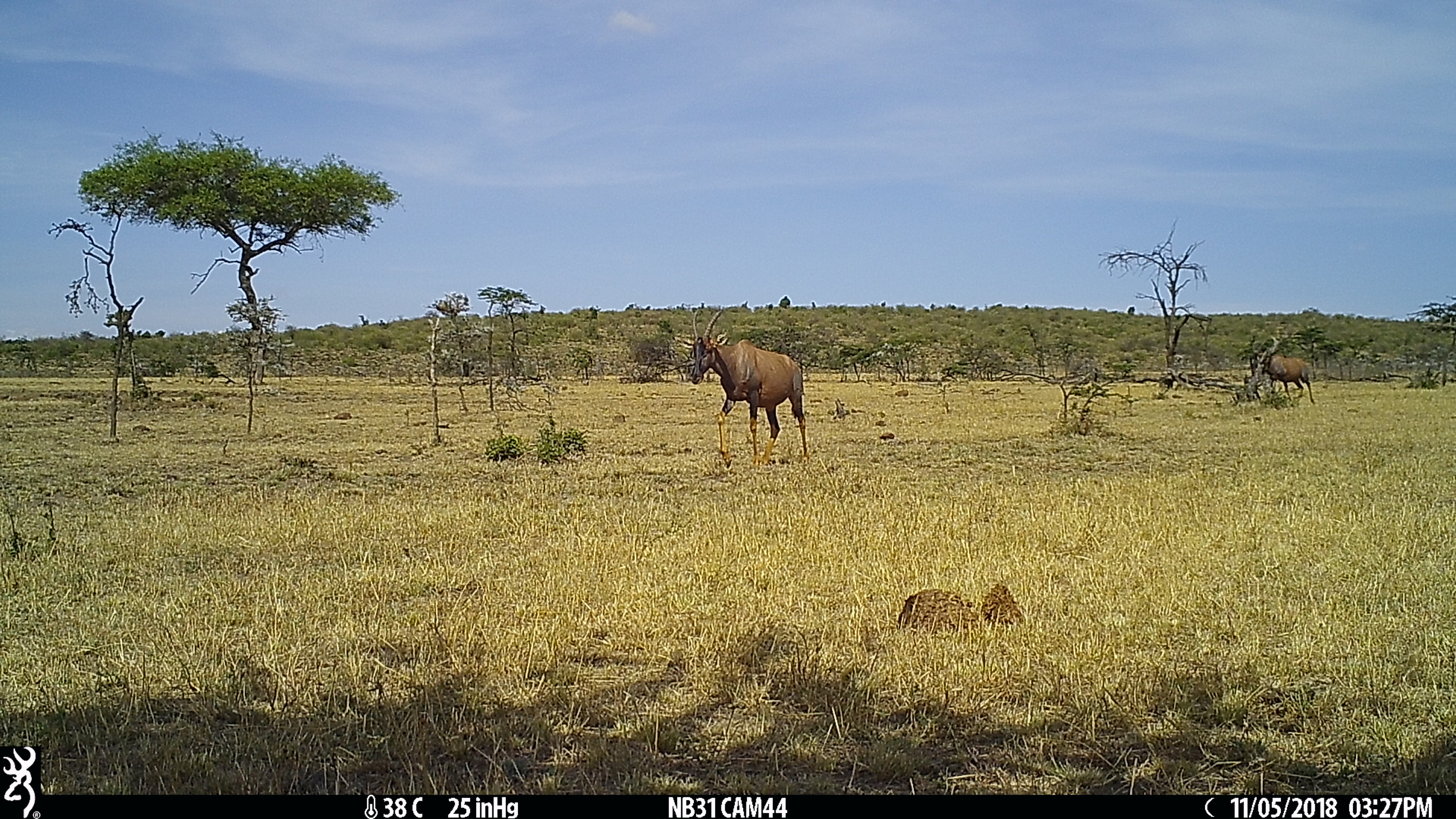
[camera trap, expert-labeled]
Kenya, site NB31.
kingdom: Animalia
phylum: Chordata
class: Mammalia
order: Artiodactyla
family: Bovidae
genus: Damaliscus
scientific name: Damaliscus lunatus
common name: topi